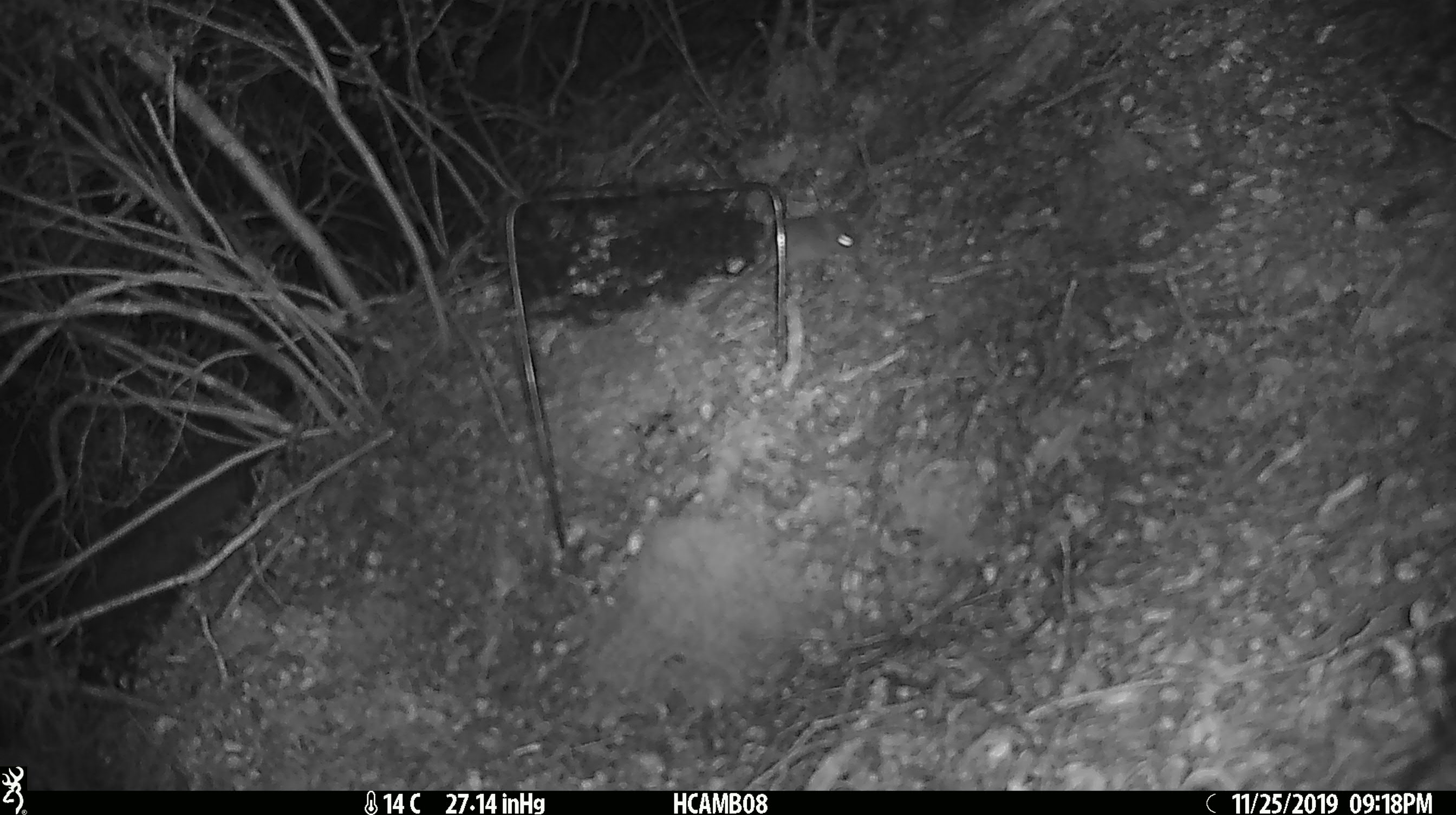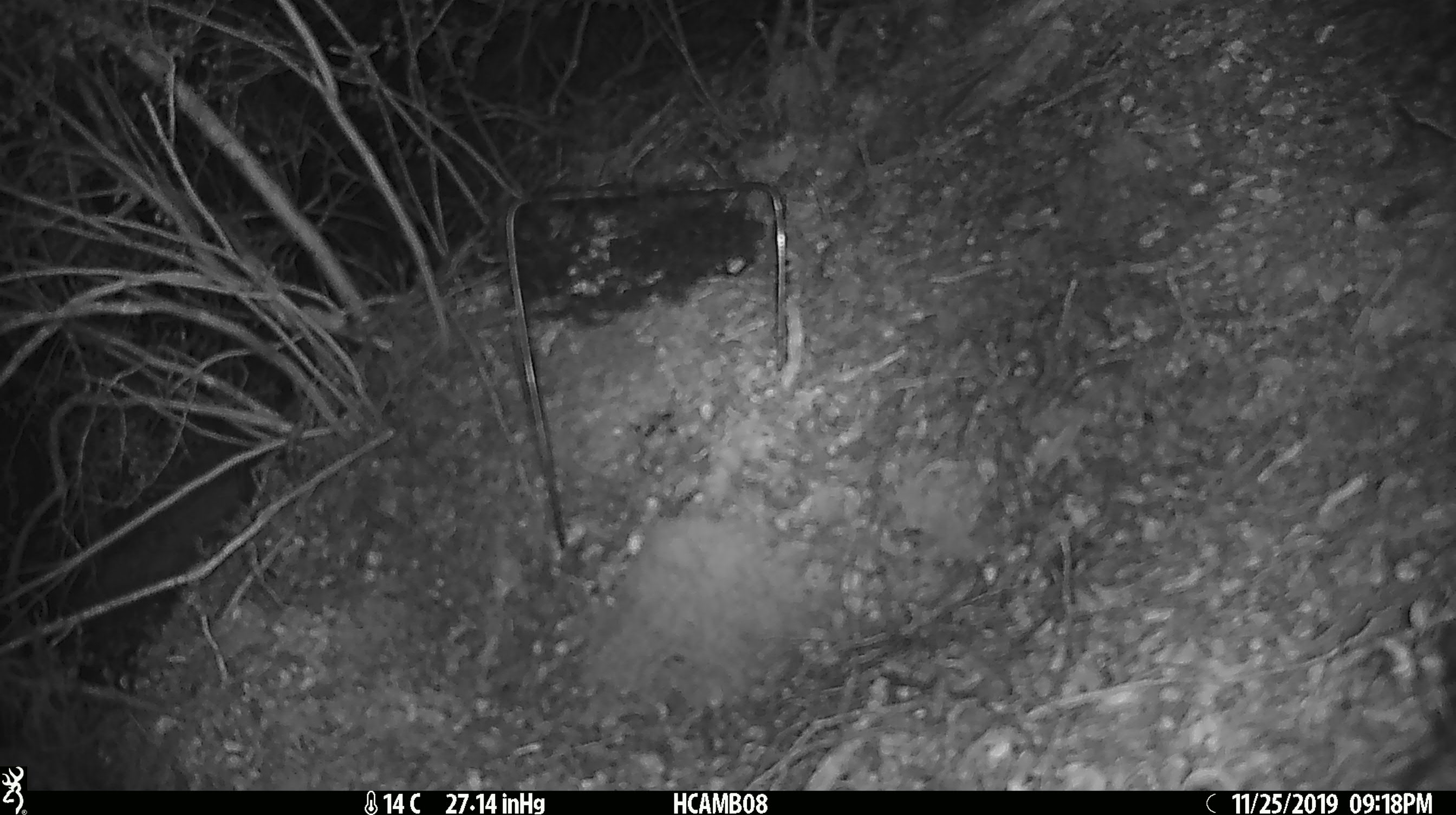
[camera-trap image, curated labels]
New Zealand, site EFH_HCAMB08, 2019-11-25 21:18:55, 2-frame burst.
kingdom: Animalia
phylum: Chordata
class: Mammalia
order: Rodentia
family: Muridae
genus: Mus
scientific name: Mus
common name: mouse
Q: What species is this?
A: Mouse (Mus).